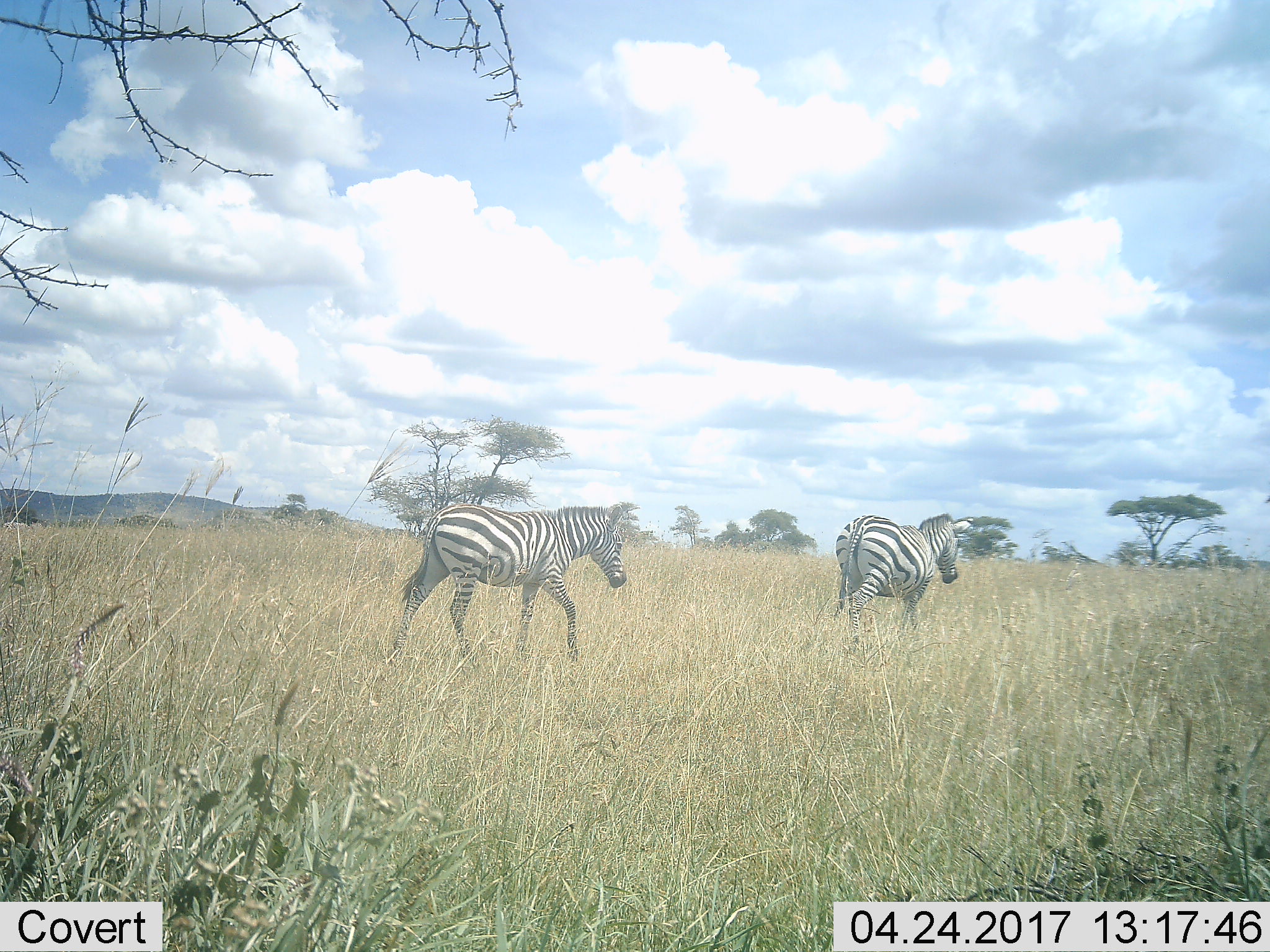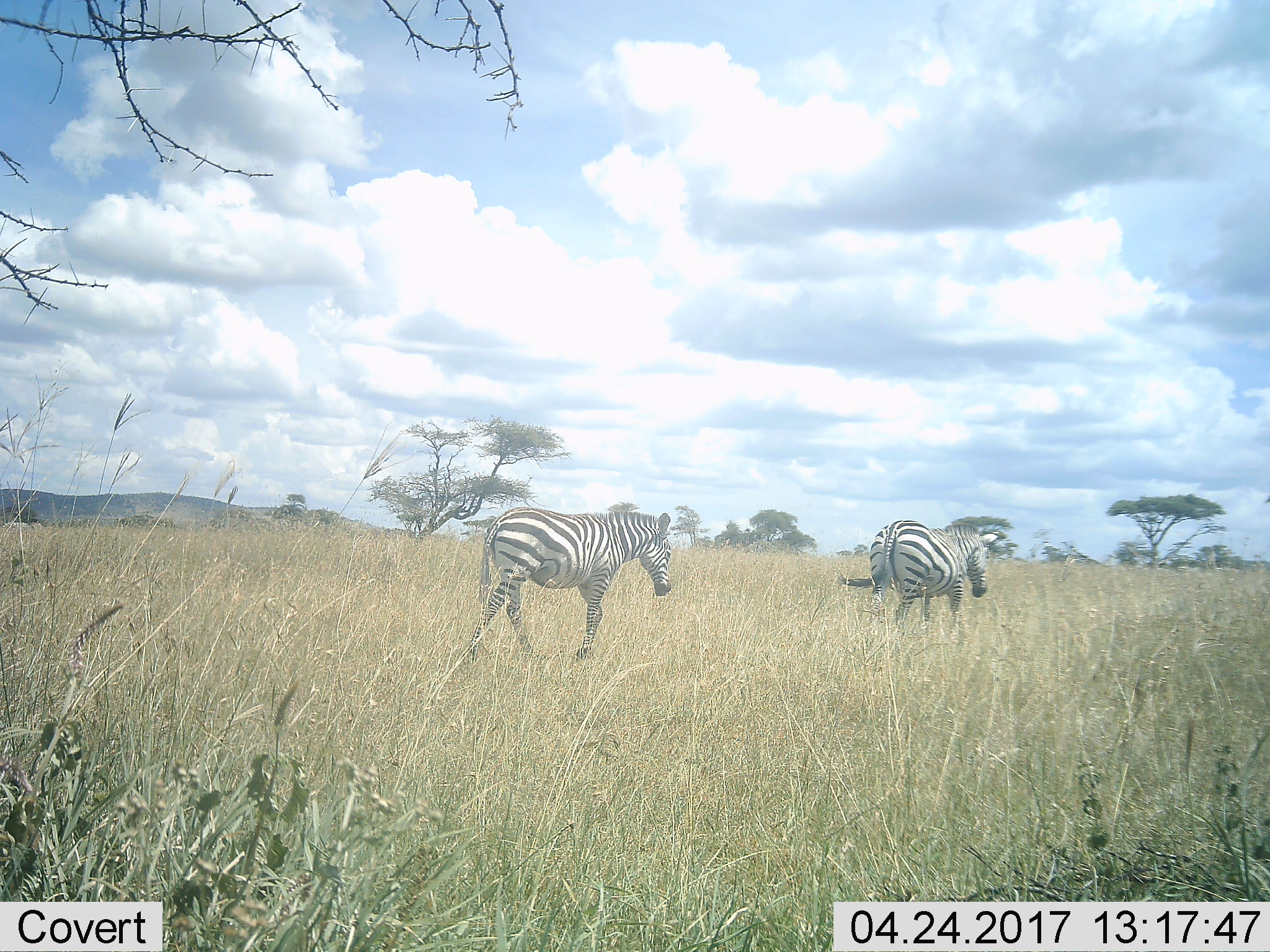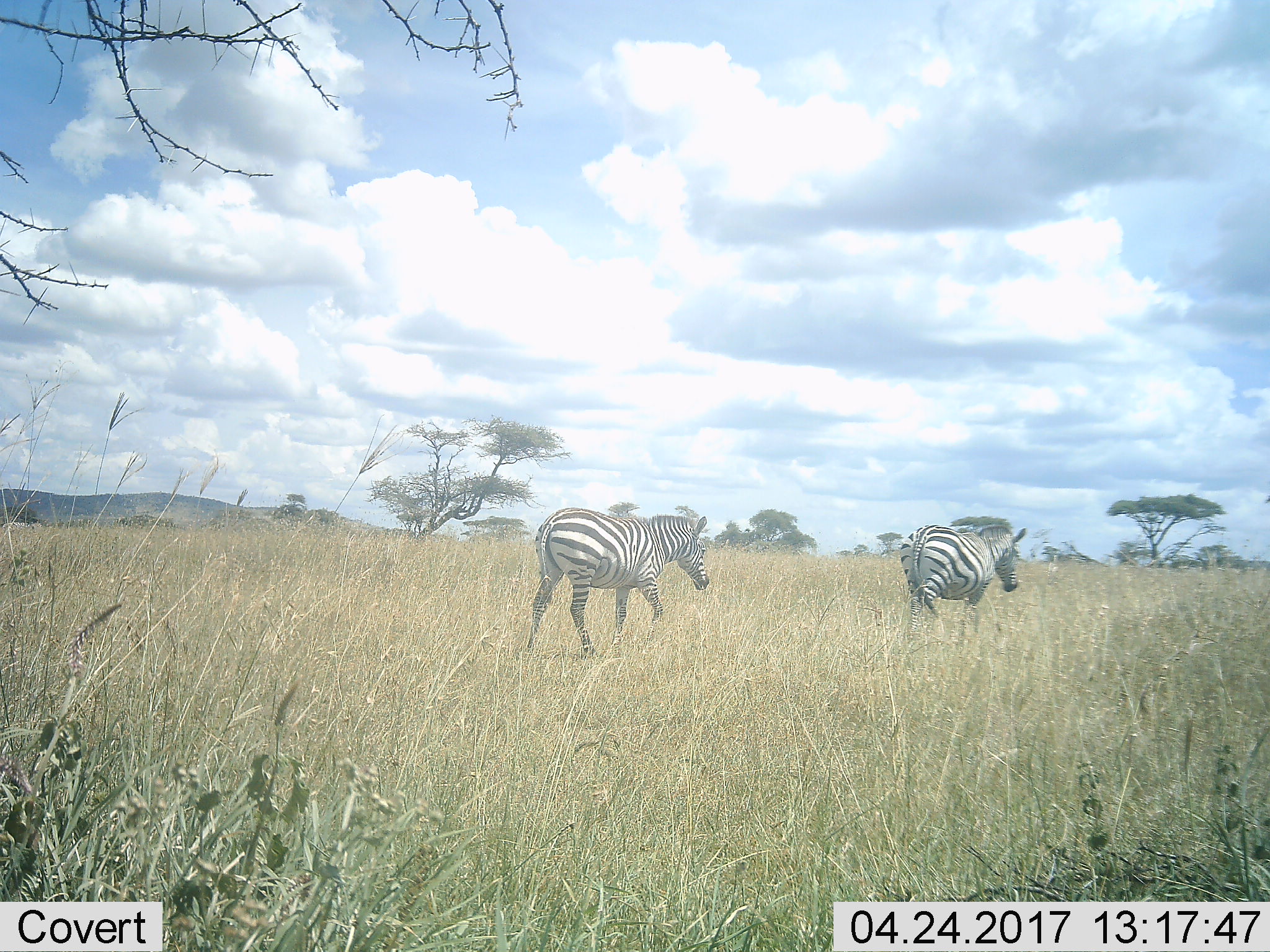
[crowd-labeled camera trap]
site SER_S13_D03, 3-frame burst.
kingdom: Animalia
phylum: Chordata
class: Mammalia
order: Perissodactyla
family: Equidae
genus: Equus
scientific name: Equus quagga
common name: plains zebra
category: zebraplains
Zebraplains (plains zebra) (Equus quagga), count 2. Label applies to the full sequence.